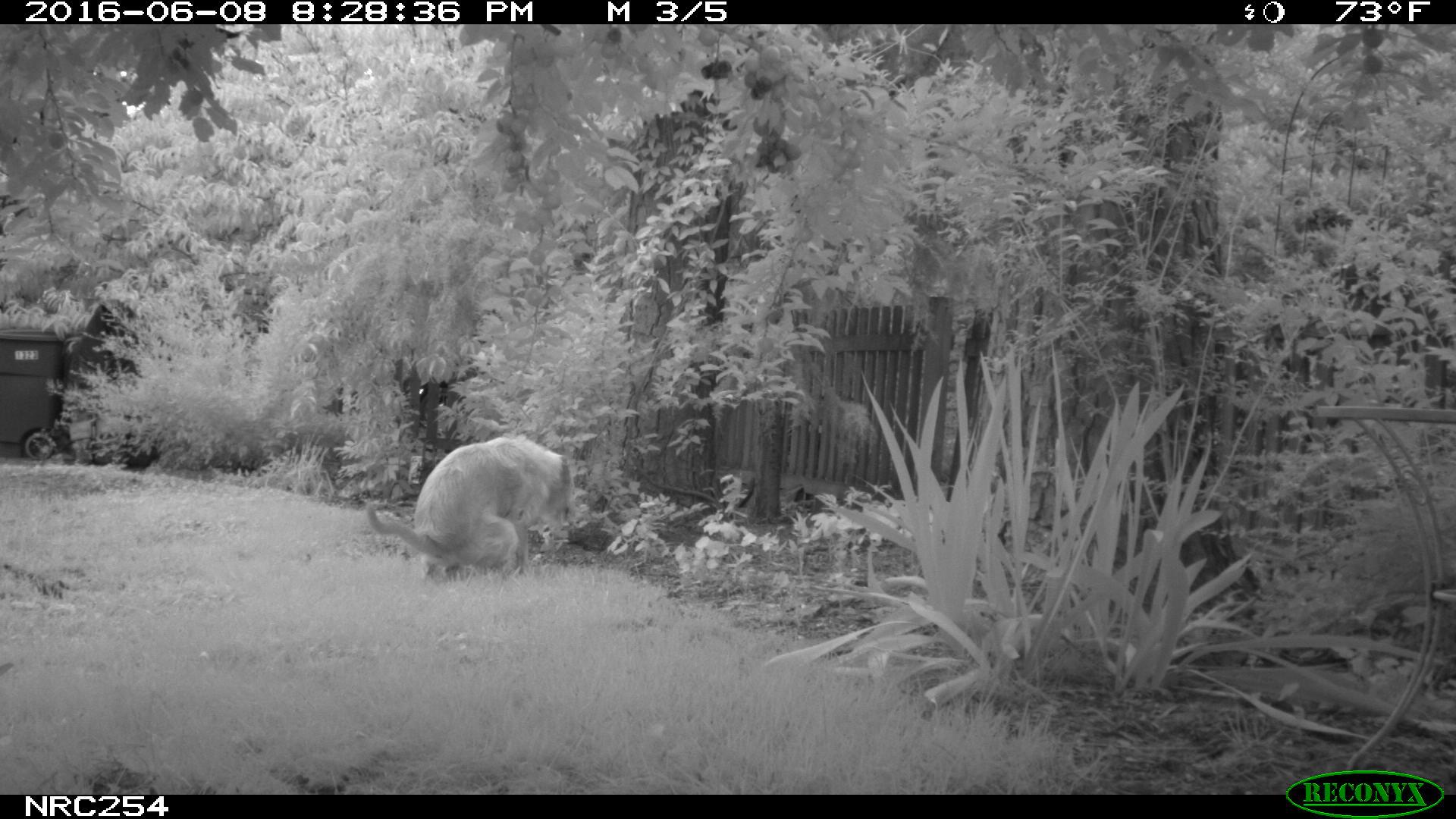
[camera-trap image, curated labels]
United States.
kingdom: Animalia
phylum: Chordata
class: Mammalia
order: Carnivora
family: Canidae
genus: Canis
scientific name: Canis familiaris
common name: domestic dog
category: Dog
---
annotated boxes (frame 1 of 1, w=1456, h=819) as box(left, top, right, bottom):
Dog: box(356, 433, 588, 587)